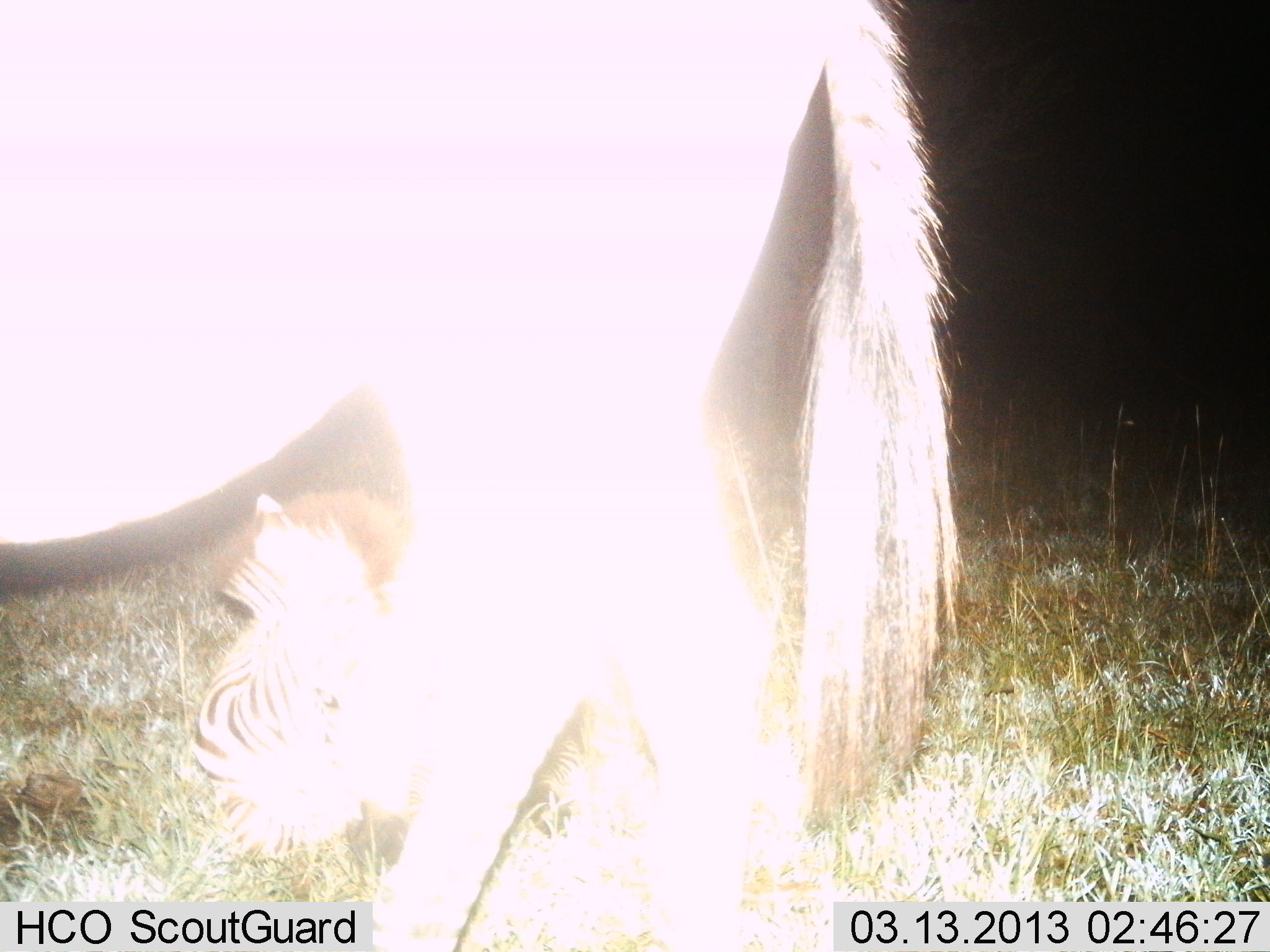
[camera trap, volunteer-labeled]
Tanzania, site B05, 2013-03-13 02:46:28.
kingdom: Animalia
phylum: Chordata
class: Mammalia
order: Perissodactyla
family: Equidae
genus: Equus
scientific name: Equus quagga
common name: plains zebra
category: zebra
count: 2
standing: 91%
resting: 91%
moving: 9%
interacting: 0%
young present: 45%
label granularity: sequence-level